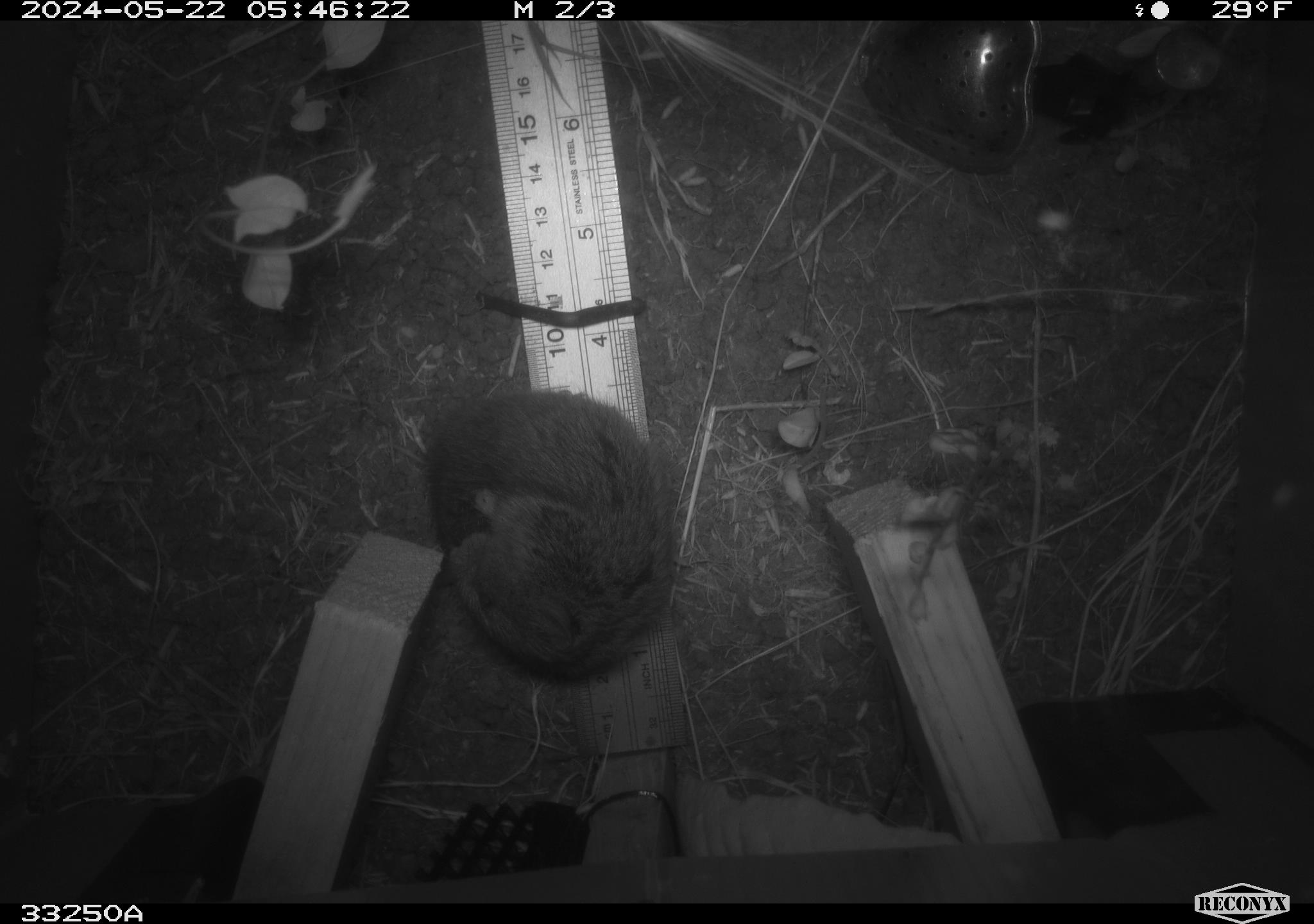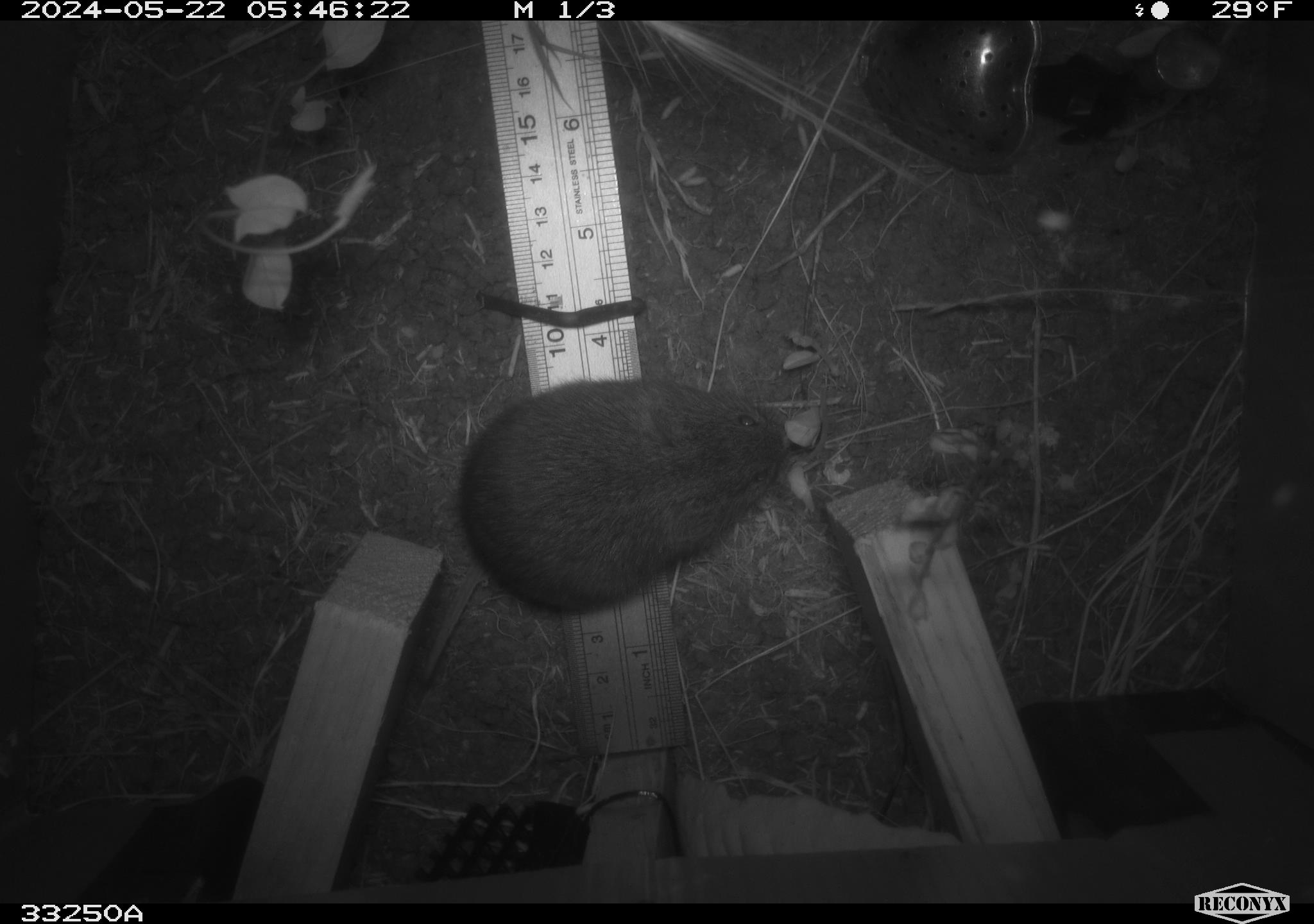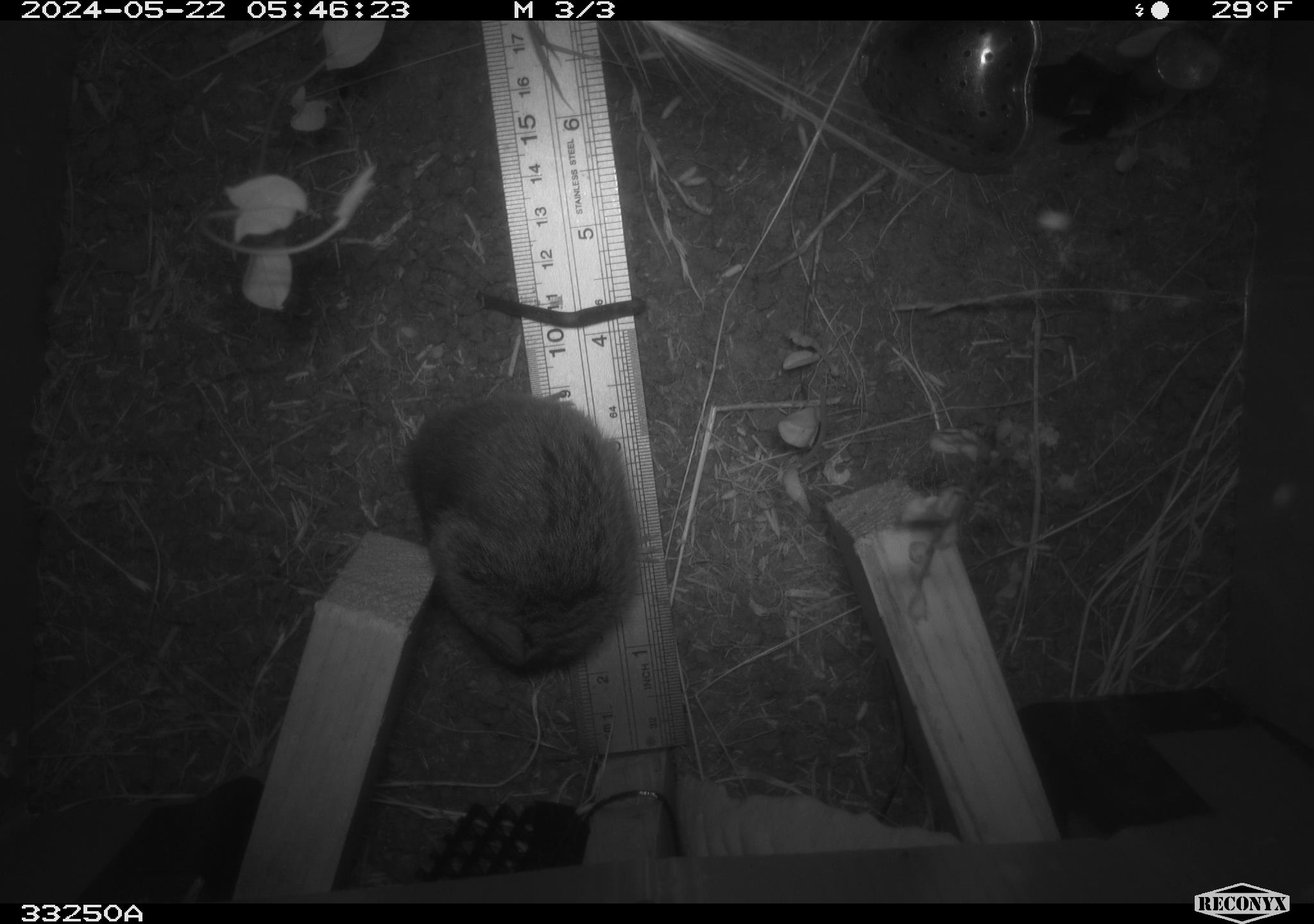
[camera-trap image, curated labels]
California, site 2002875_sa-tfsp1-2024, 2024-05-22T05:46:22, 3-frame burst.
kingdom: Animalia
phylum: Chordata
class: Mammalia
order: Rodentia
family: Cricetidae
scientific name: Arvicolinae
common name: voles, lemmings, and muskrats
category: arvicolinae subfamily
Arvicolinae subfamily (voles, lemmings, and muskrats) (Arvicolinae).